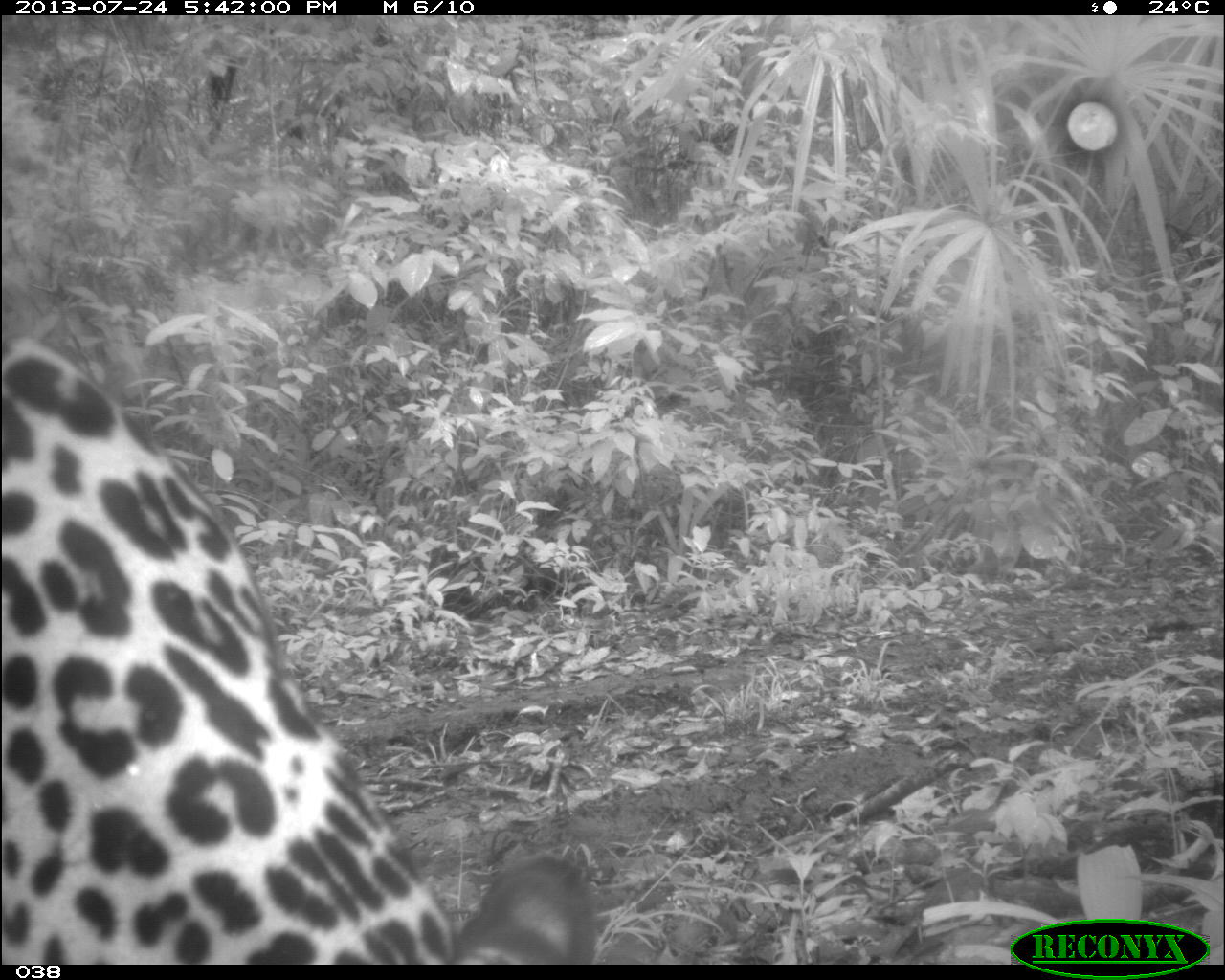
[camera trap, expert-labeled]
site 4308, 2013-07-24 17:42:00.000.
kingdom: Animalia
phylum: Chordata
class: Mammalia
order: Carnivora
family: Felidae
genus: Panthera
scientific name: Panthera onca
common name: jaguar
Panthera onca (jaguar), count 1, sex male.